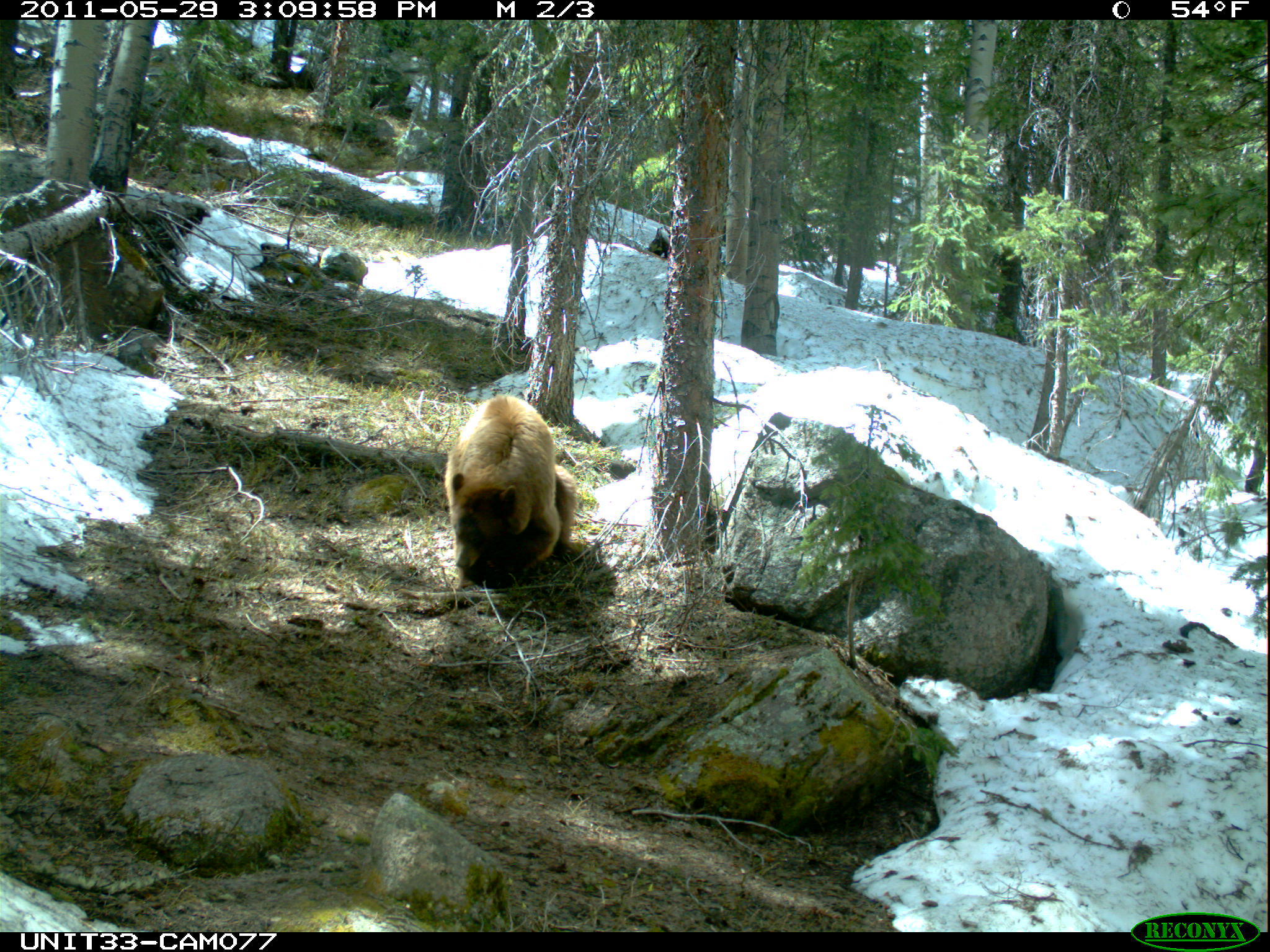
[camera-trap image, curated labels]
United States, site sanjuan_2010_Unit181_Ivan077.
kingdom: Animalia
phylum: Chordata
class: Mammalia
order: Carnivora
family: Ursidae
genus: Ursus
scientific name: Ursus americanus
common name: american black bear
Ursus americanus (american black bear).